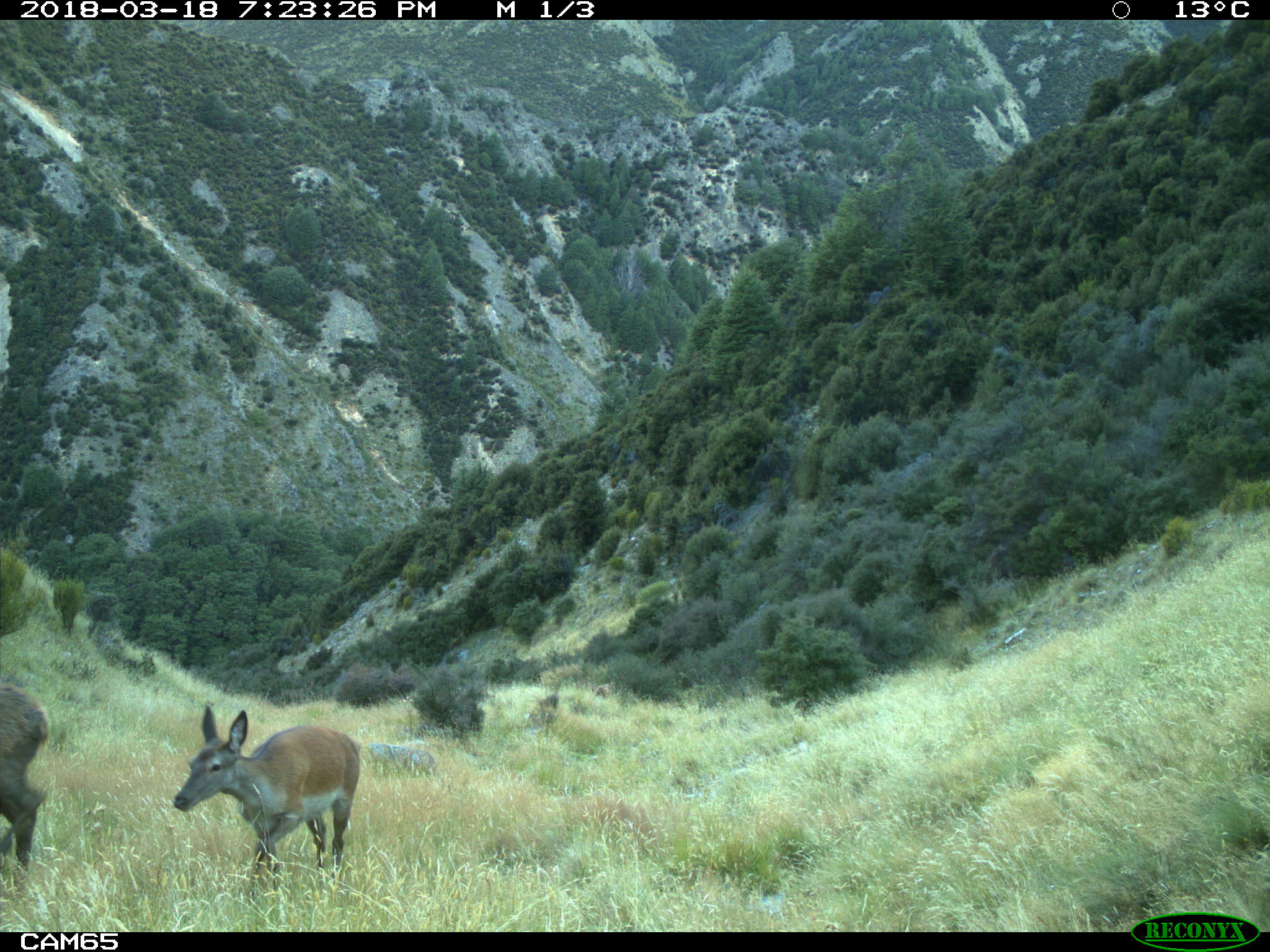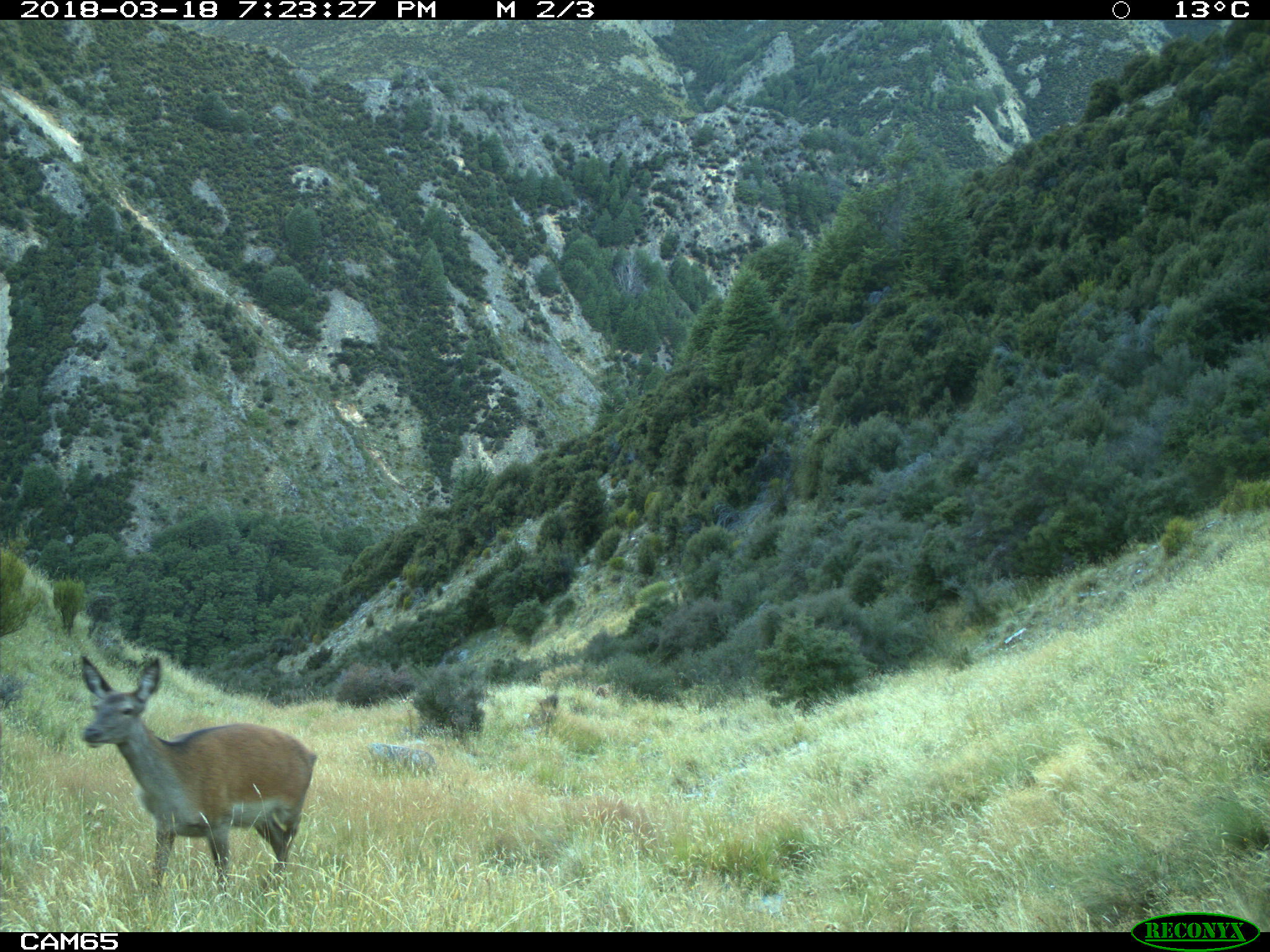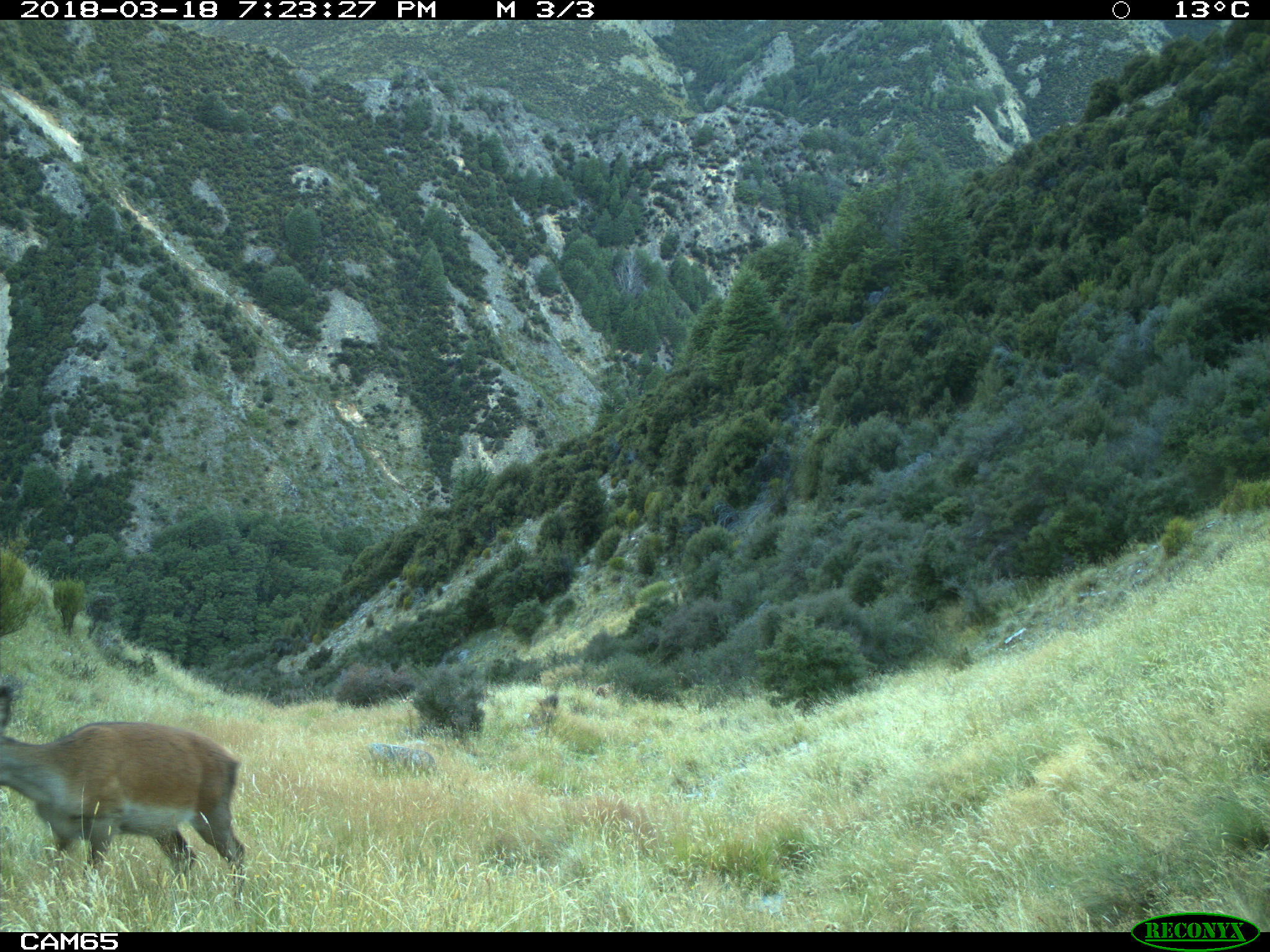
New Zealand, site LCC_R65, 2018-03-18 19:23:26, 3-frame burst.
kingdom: Animalia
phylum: Chordata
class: Mammalia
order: Artiodactyla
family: Cervidae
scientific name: Cervidae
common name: deer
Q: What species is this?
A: Deer (Cervidae).